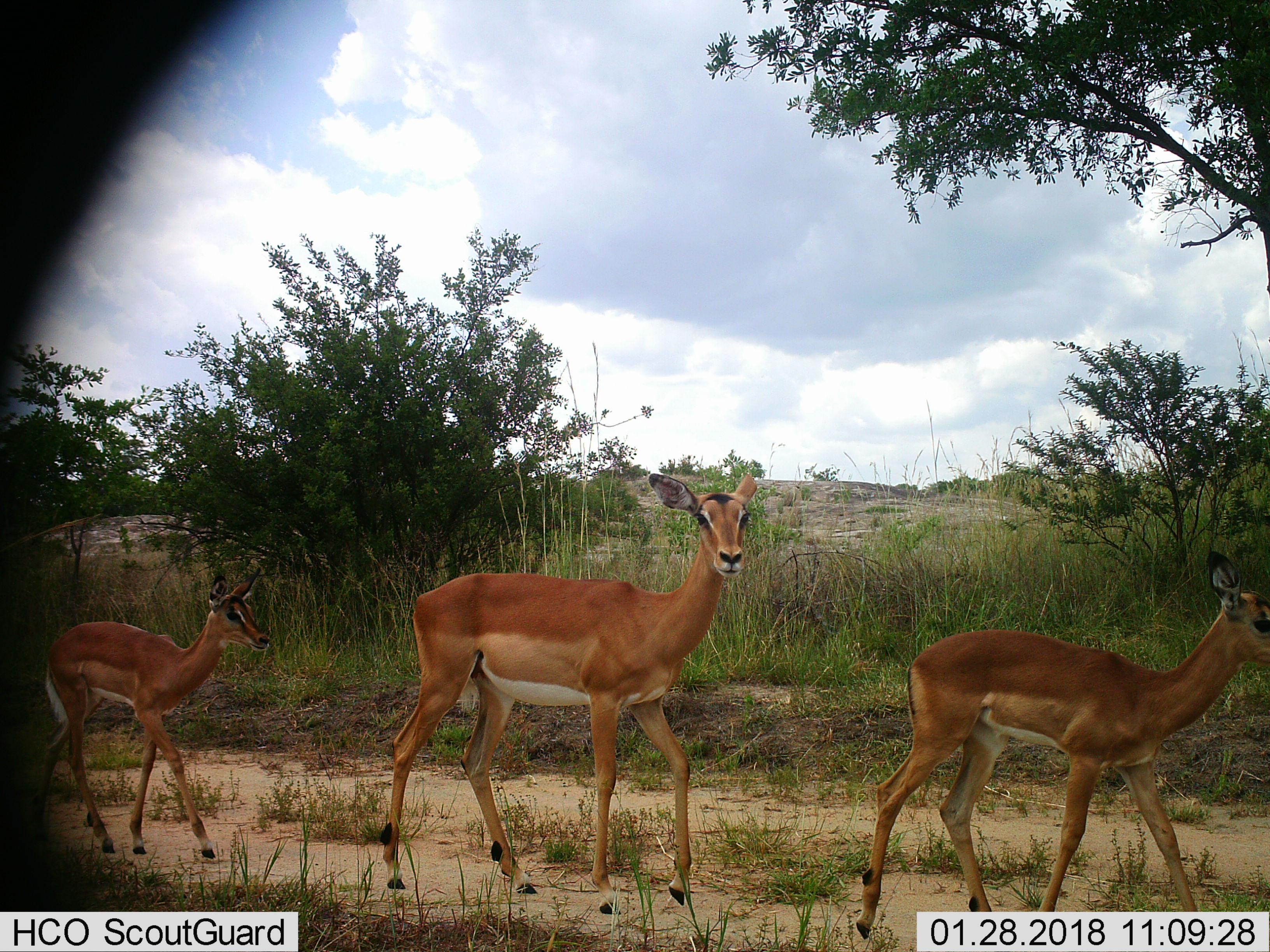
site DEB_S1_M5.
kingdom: Animalia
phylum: Chordata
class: Mammalia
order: Artiodactyla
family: Bovidae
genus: Aepyceros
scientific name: Aepyceros melampus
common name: impala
Impala (Aepyceros melampus), count 3. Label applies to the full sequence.